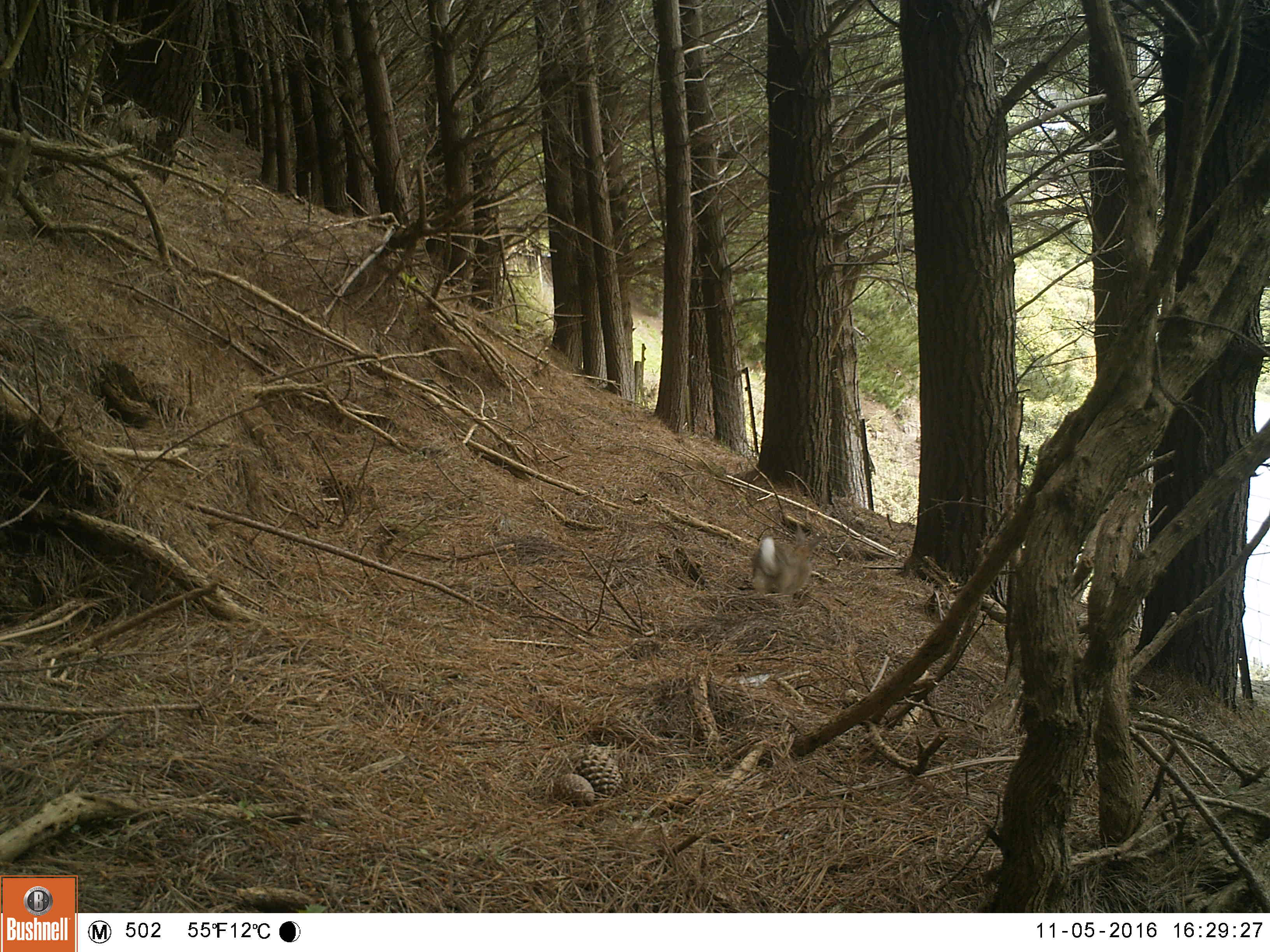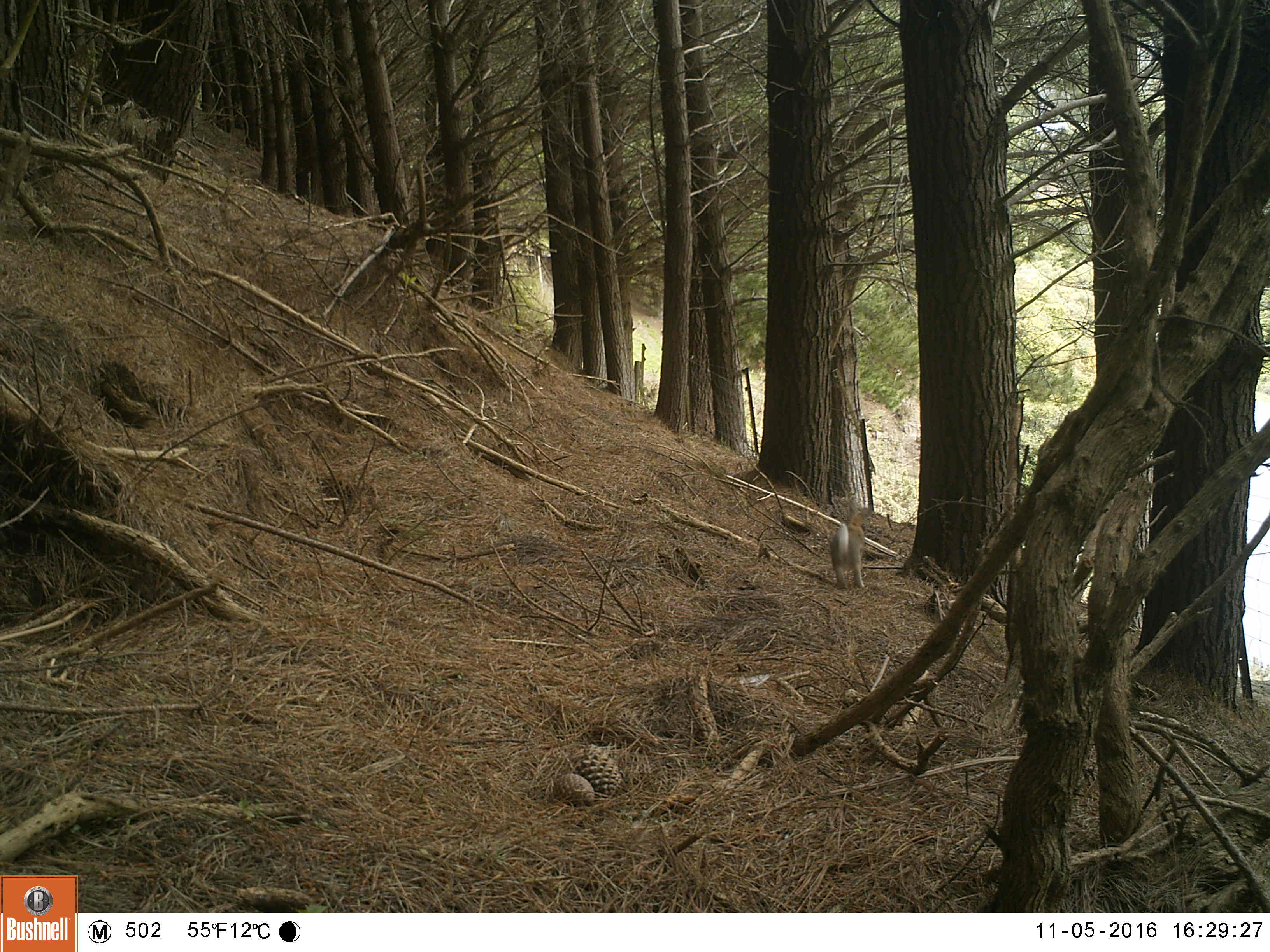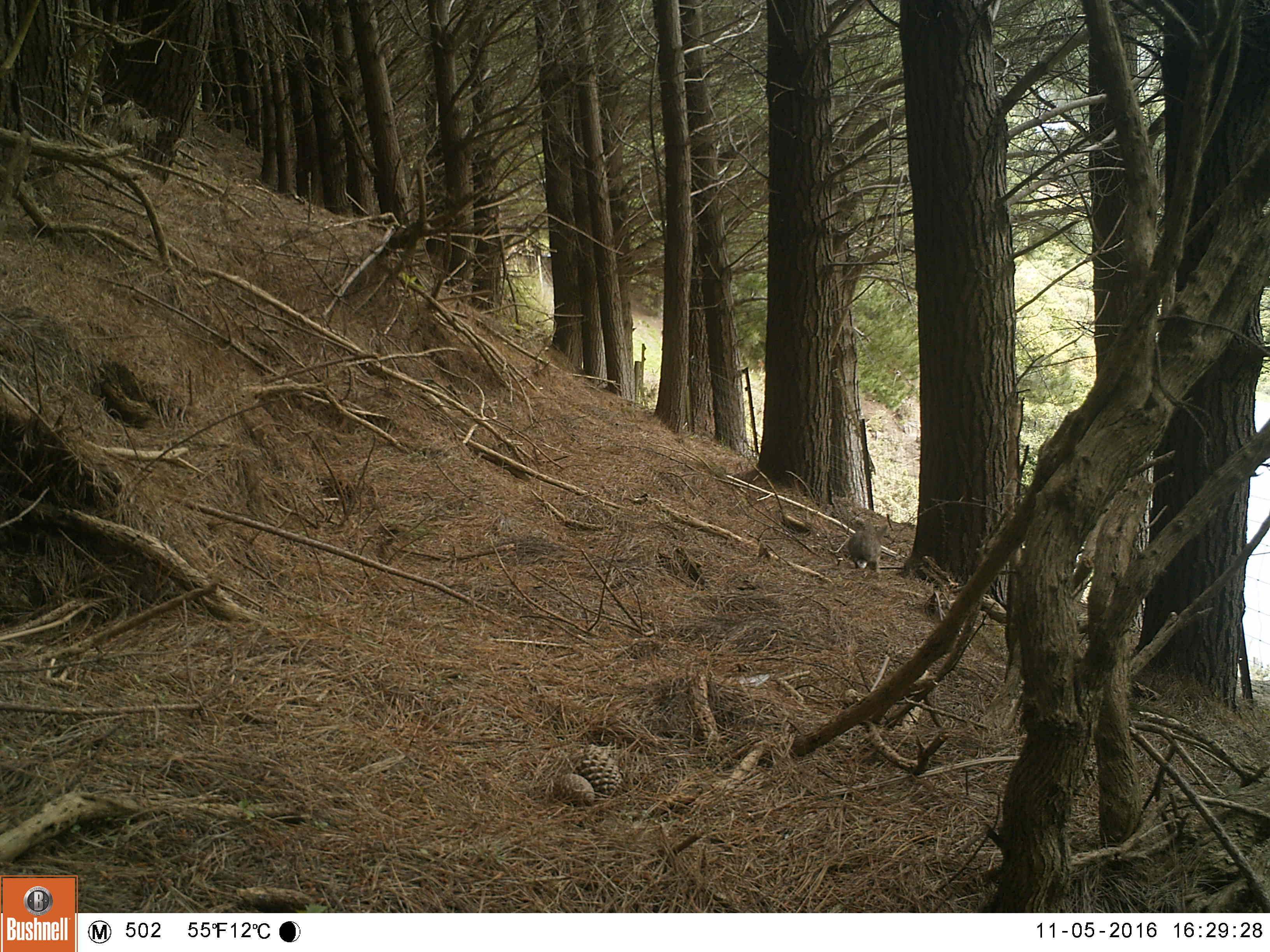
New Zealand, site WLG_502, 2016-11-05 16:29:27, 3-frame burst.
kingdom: Animalia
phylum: Chordata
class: Mammalia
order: Lagomorpha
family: Leporidae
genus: Oryctolagus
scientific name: Oryctolagus cuniculus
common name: european rabbit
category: rabbit